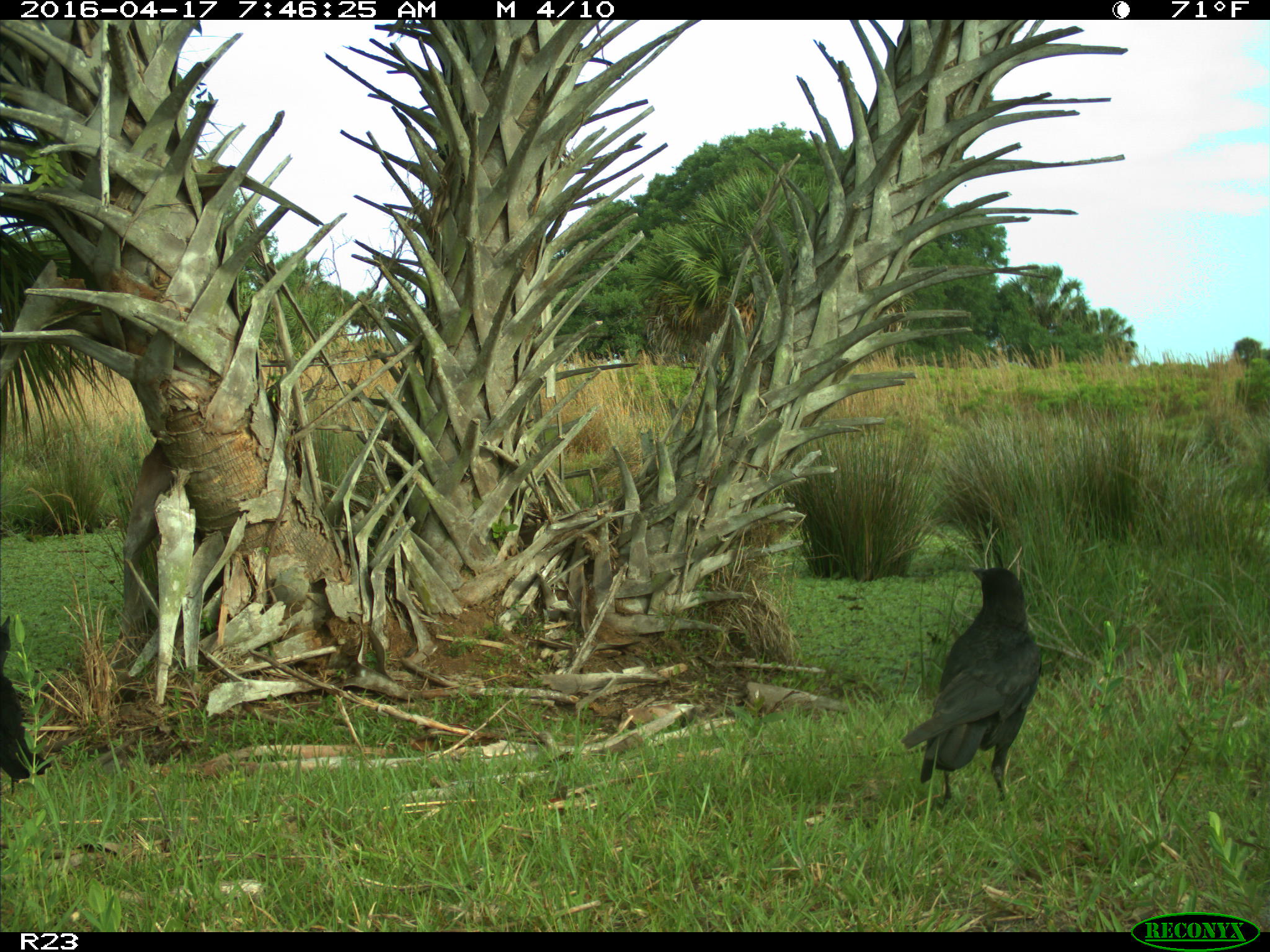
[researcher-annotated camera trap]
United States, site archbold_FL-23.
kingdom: Animalia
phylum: Chordata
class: Aves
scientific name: Aves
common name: birds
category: unidentified bird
Unidentified bird (birds) (Aves).